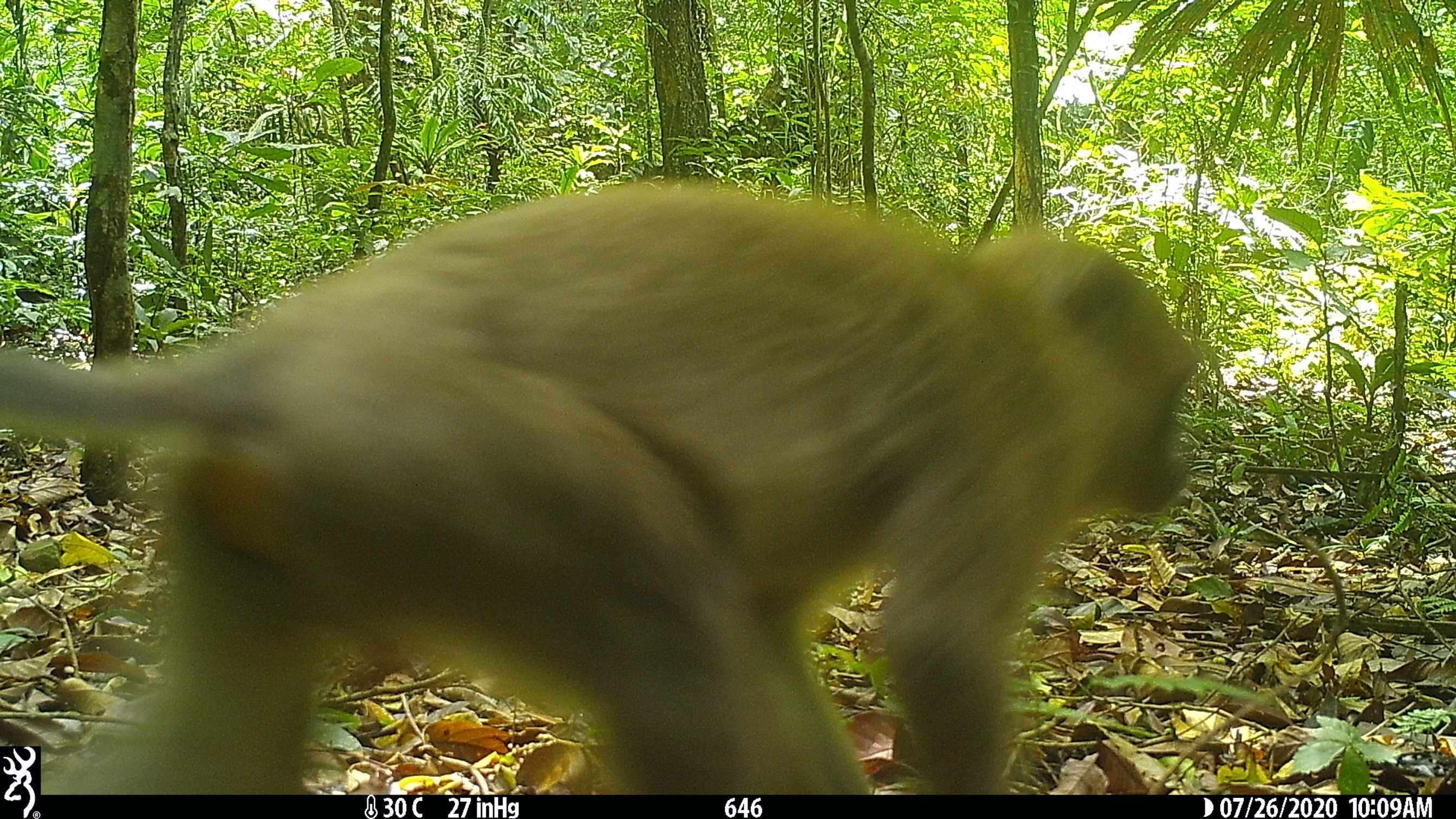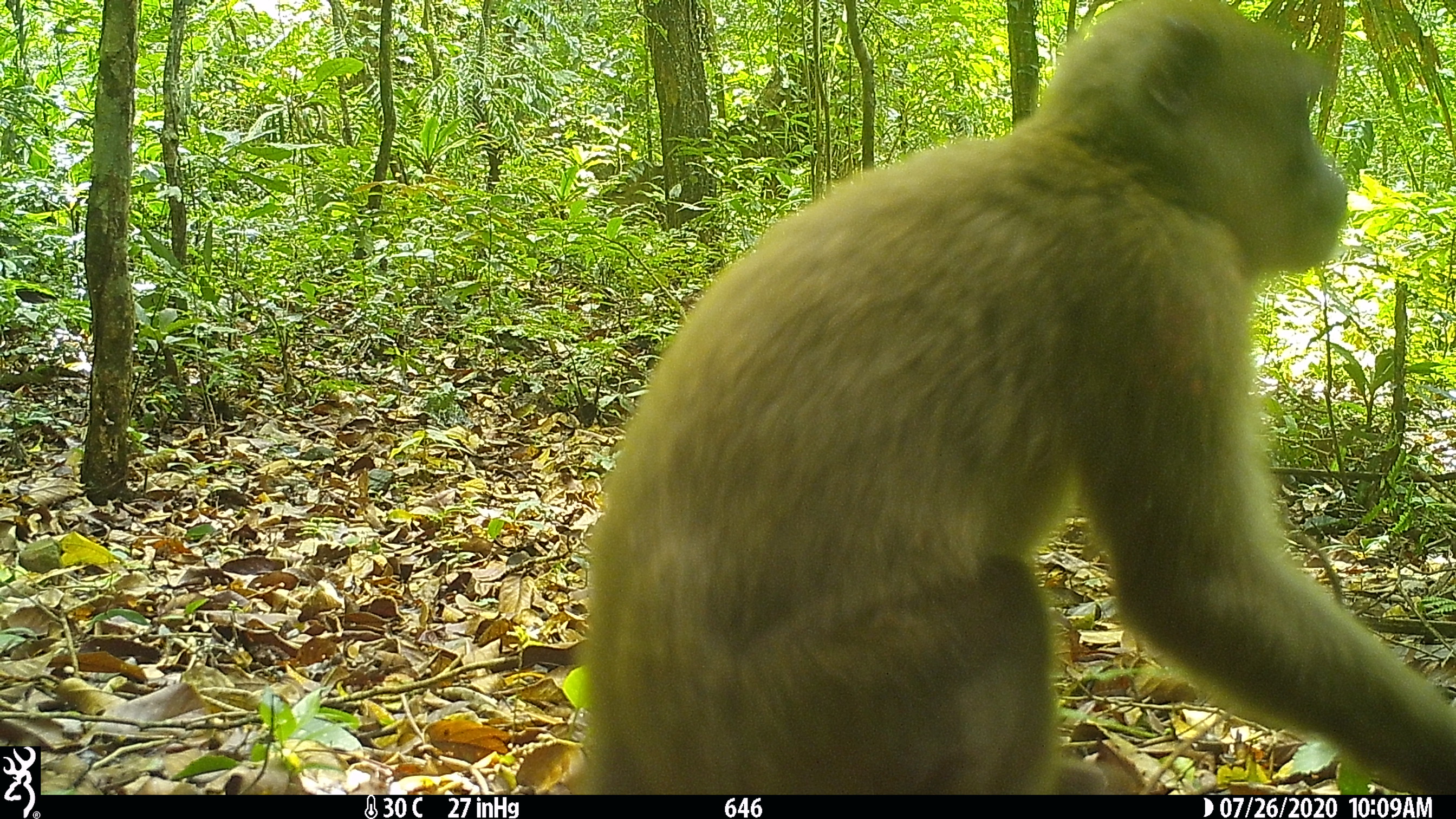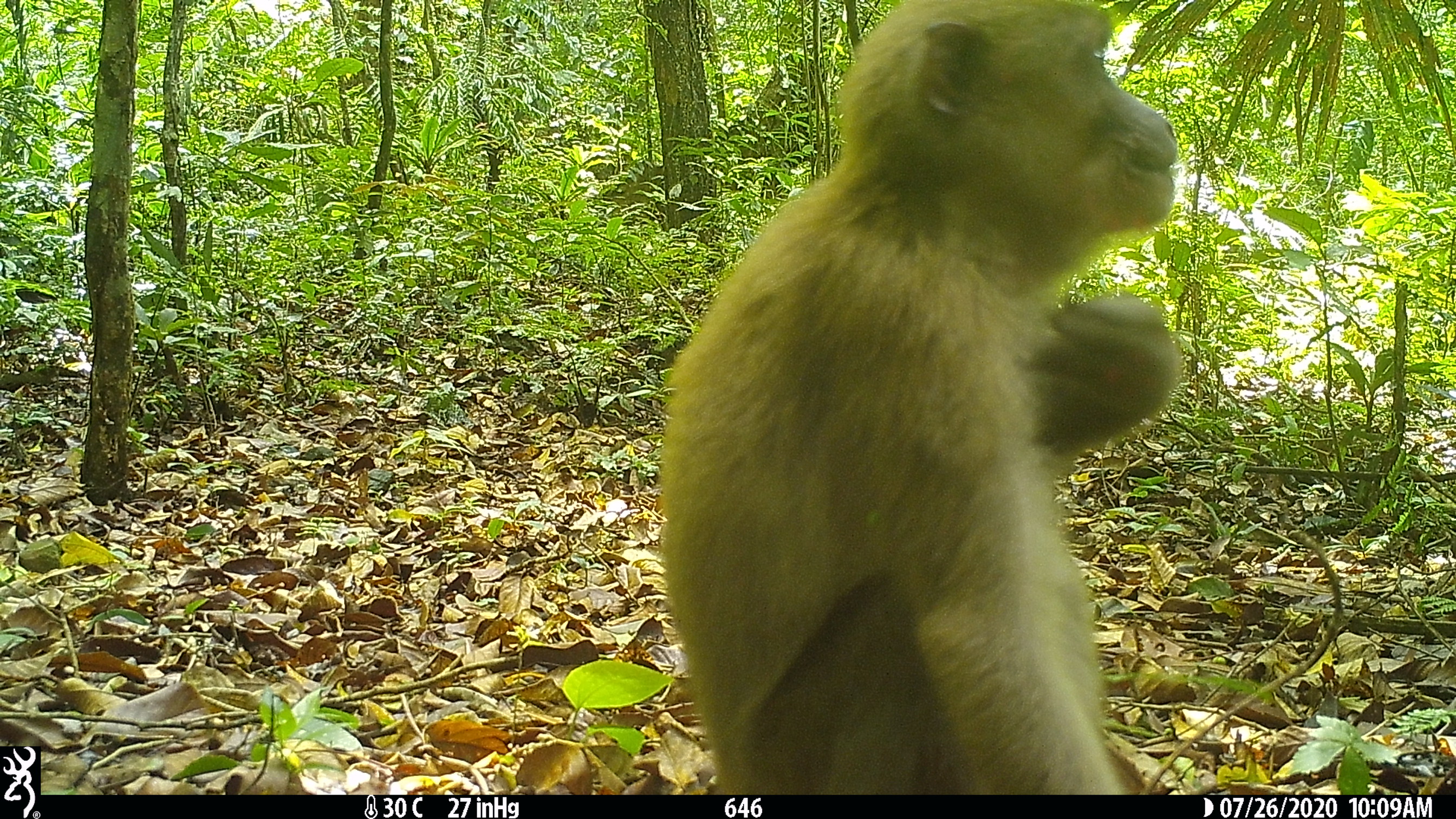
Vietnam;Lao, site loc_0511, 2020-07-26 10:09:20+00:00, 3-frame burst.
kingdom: Animalia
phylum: Chordata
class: Mammalia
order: Primates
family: Cercopithecidae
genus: Macaca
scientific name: Macaca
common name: macaques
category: assam or rhesus macaque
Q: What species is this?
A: Assam or rhesus macaque (macaques) (Macaca).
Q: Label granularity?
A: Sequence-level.